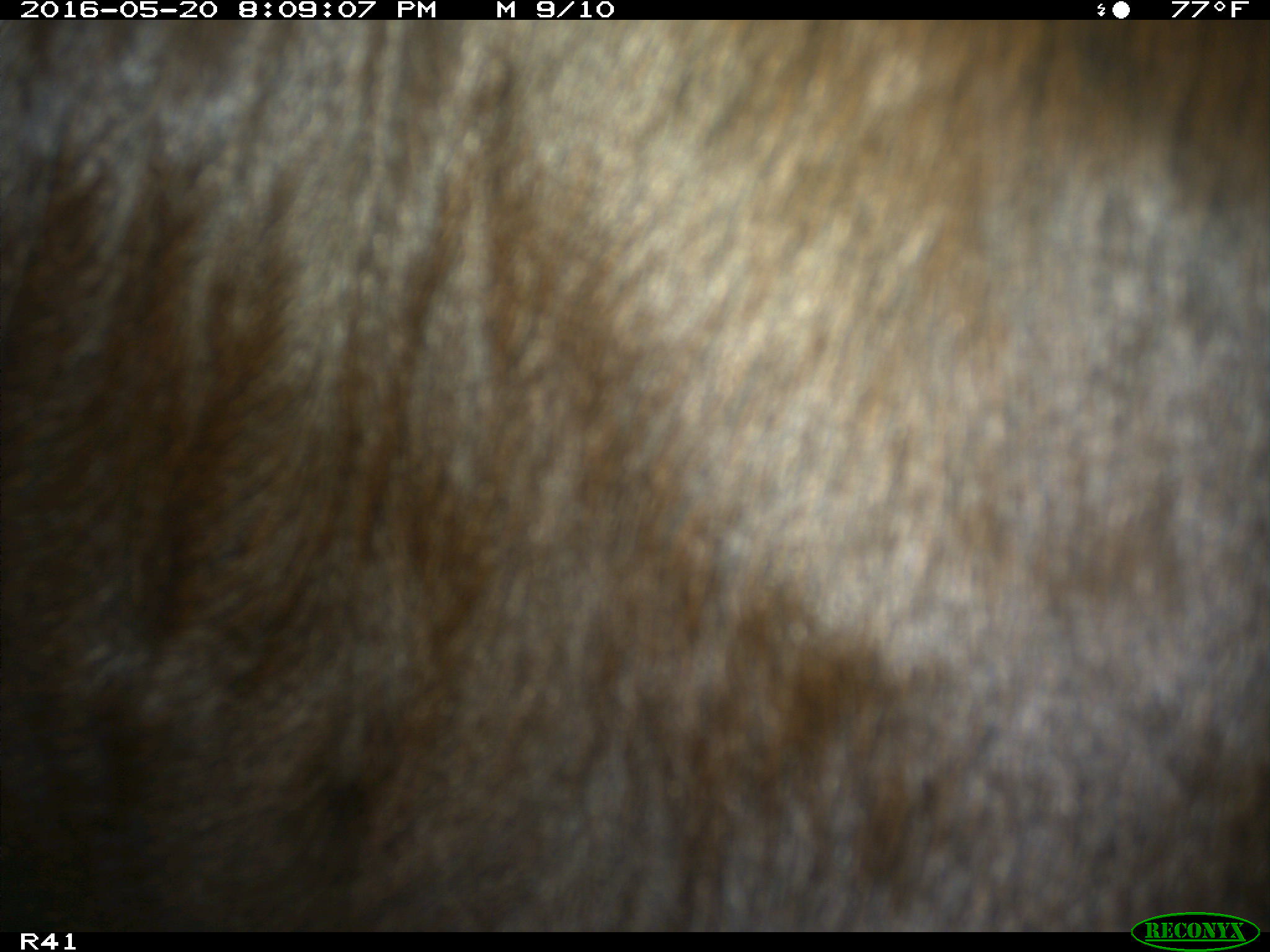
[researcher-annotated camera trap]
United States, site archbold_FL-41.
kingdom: Animalia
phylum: Chordata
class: Mammalia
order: Artiodactyla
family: Bovidae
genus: Bos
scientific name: Bos taurus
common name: domestic cow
Bos taurus (domestic cow).